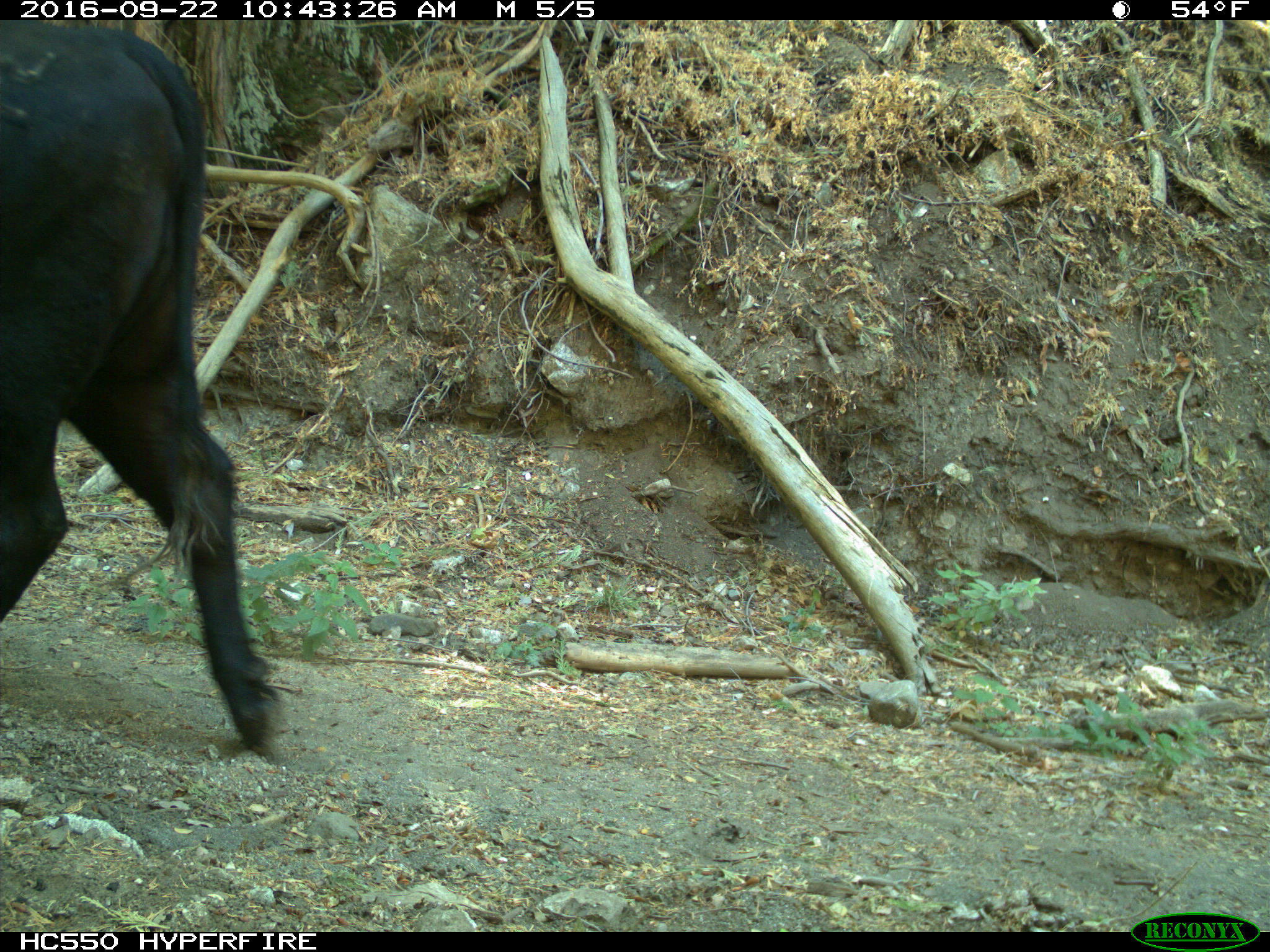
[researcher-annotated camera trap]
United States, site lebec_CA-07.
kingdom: Animalia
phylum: Chordata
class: Mammalia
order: Artiodactyla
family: Bovidae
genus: Bos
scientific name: Bos taurus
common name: domestic cow